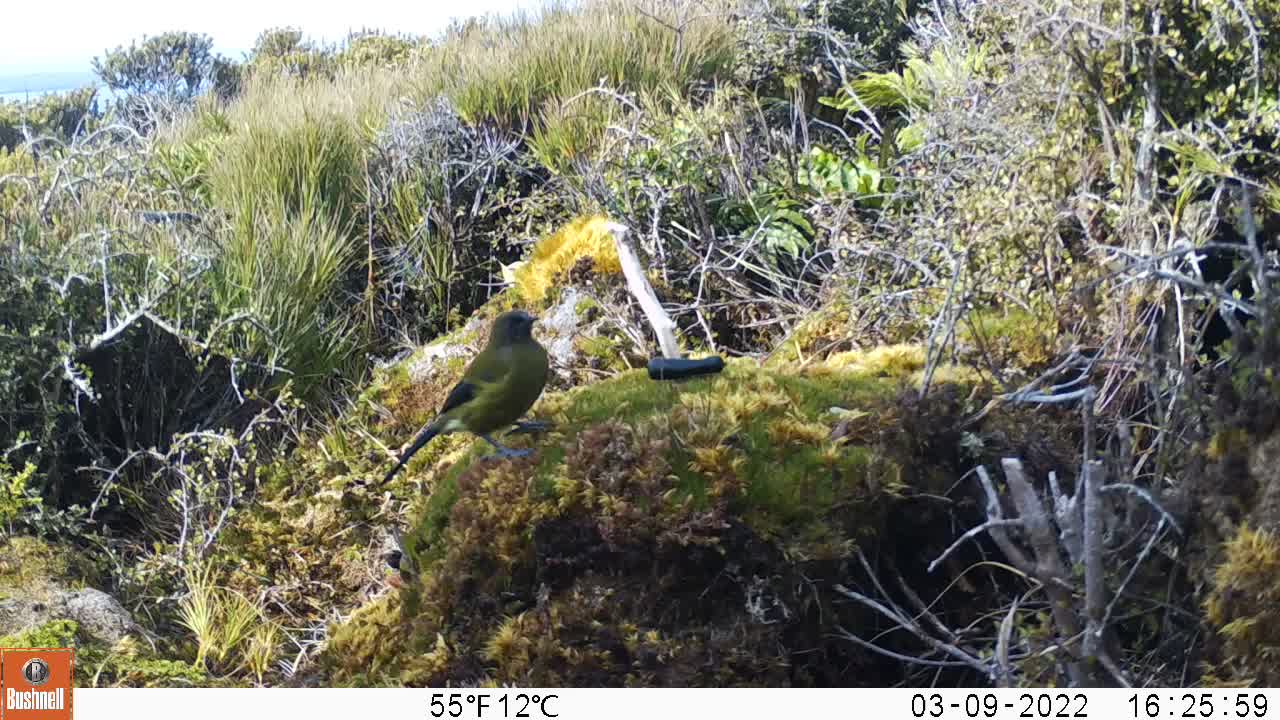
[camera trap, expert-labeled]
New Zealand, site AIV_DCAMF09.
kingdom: Animalia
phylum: Chordata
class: Aves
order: Passeriformes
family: Meliphagidae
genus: Anthornis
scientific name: Anthornis melanura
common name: new zealand bellbird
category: bellbird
Bellbird (new zealand bellbird) (Anthornis melanura).